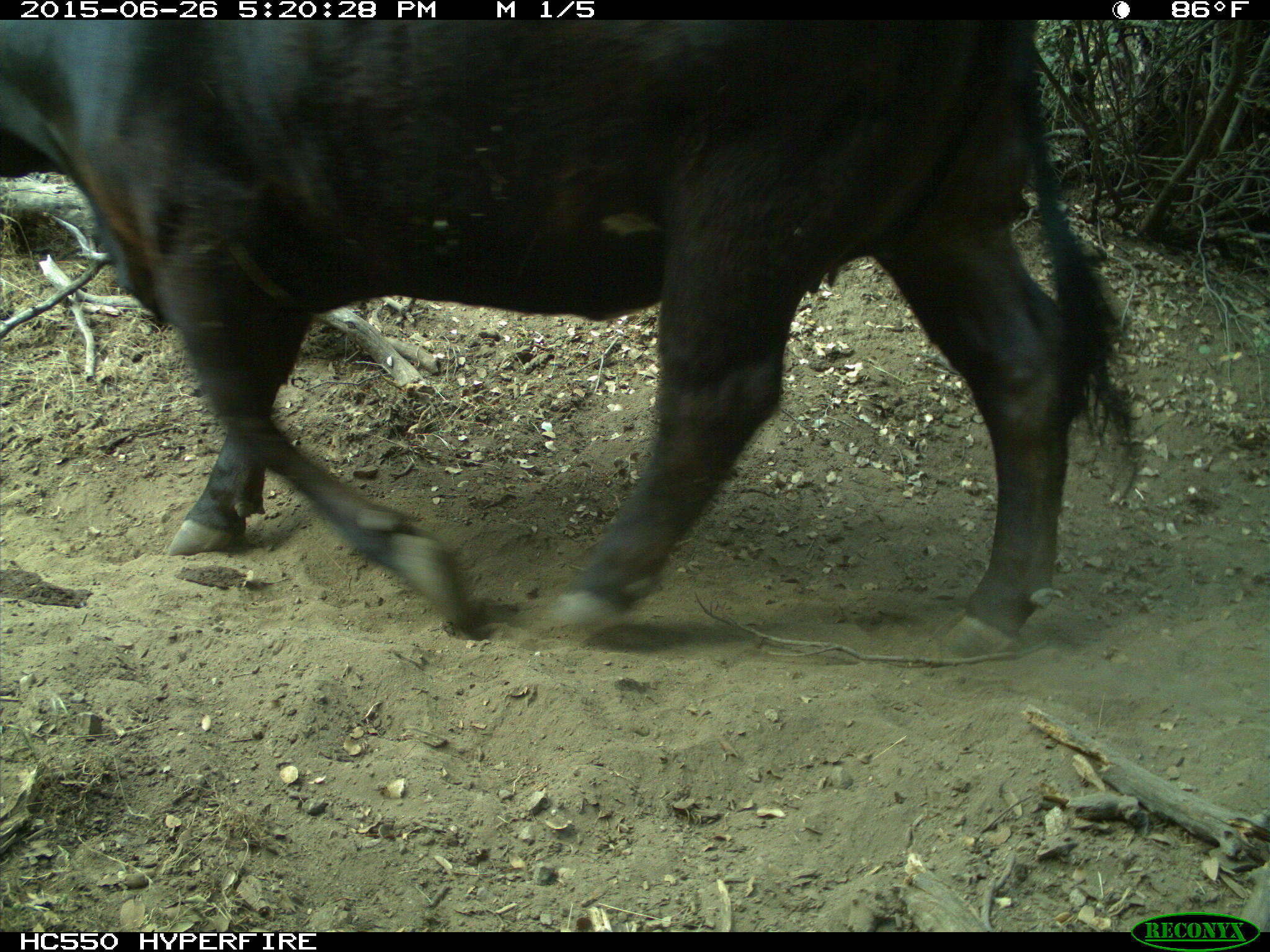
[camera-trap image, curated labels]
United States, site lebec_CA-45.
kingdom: Animalia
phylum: Chordata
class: Mammalia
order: Artiodactyla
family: Bovidae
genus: Bos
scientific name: Bos taurus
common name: domestic cow